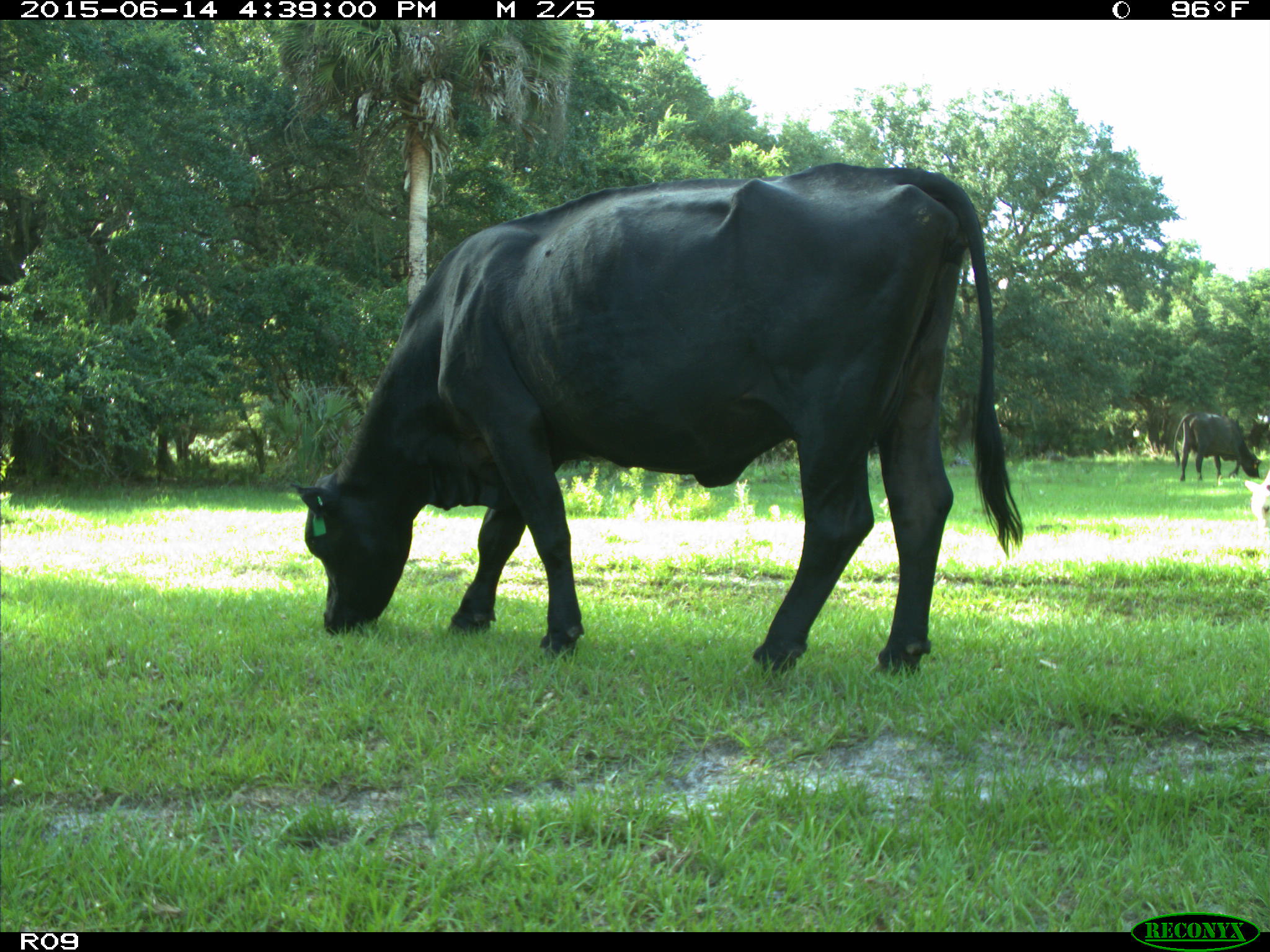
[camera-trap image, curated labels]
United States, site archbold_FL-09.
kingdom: Animalia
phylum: Chordata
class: Mammalia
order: Artiodactyla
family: Bovidae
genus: Bos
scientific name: Bos taurus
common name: domestic cow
Bos taurus (domestic cow).